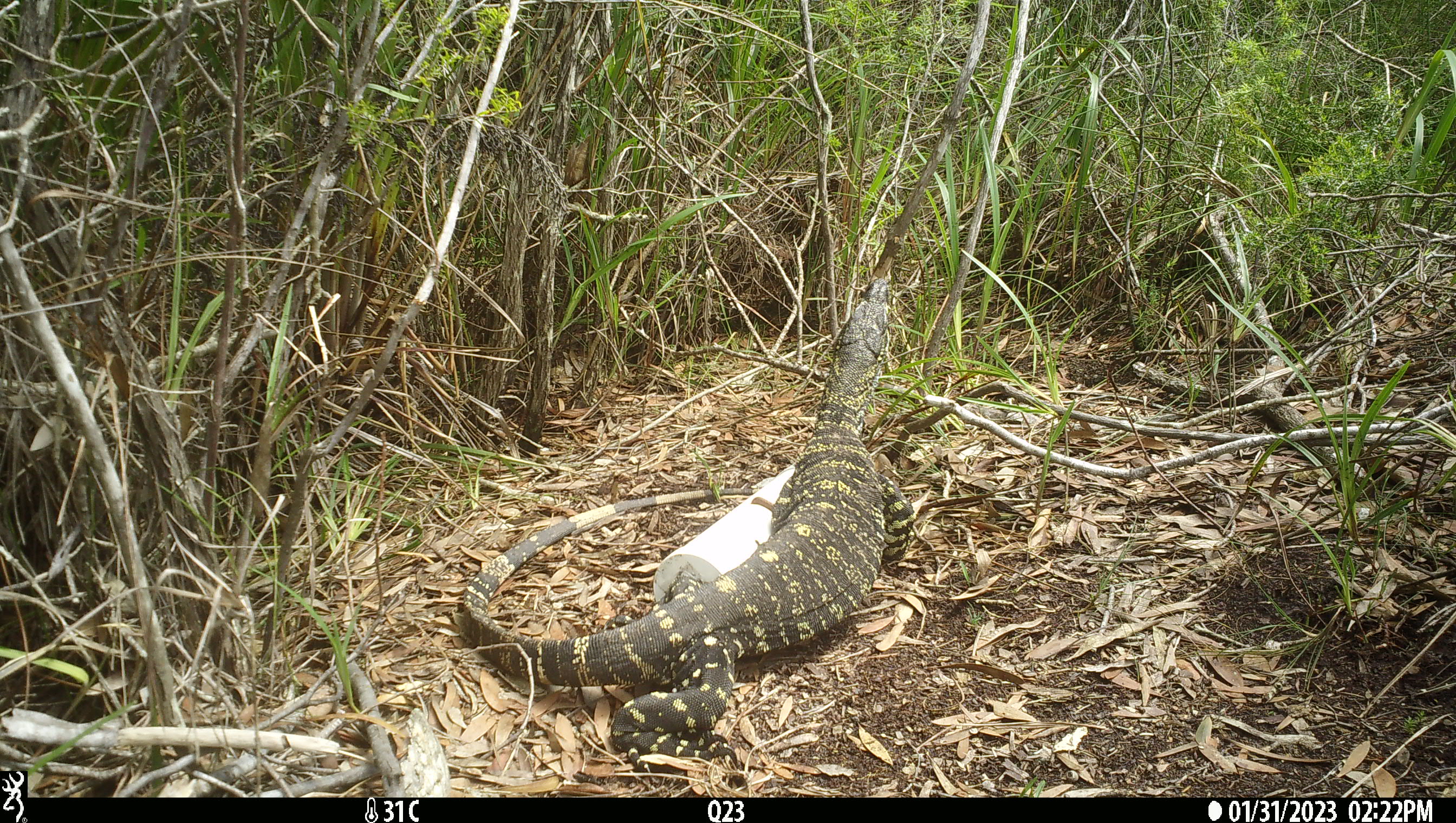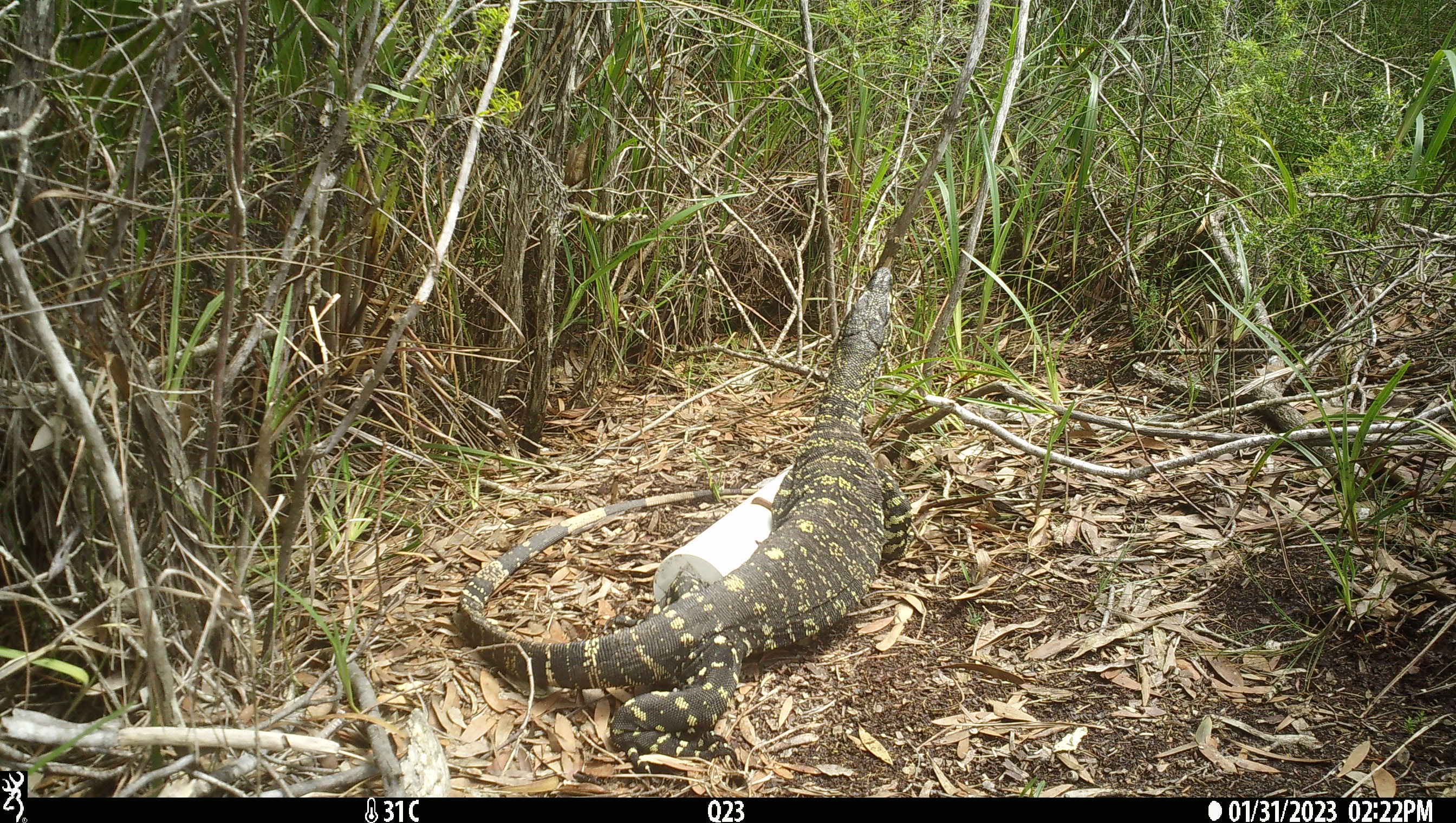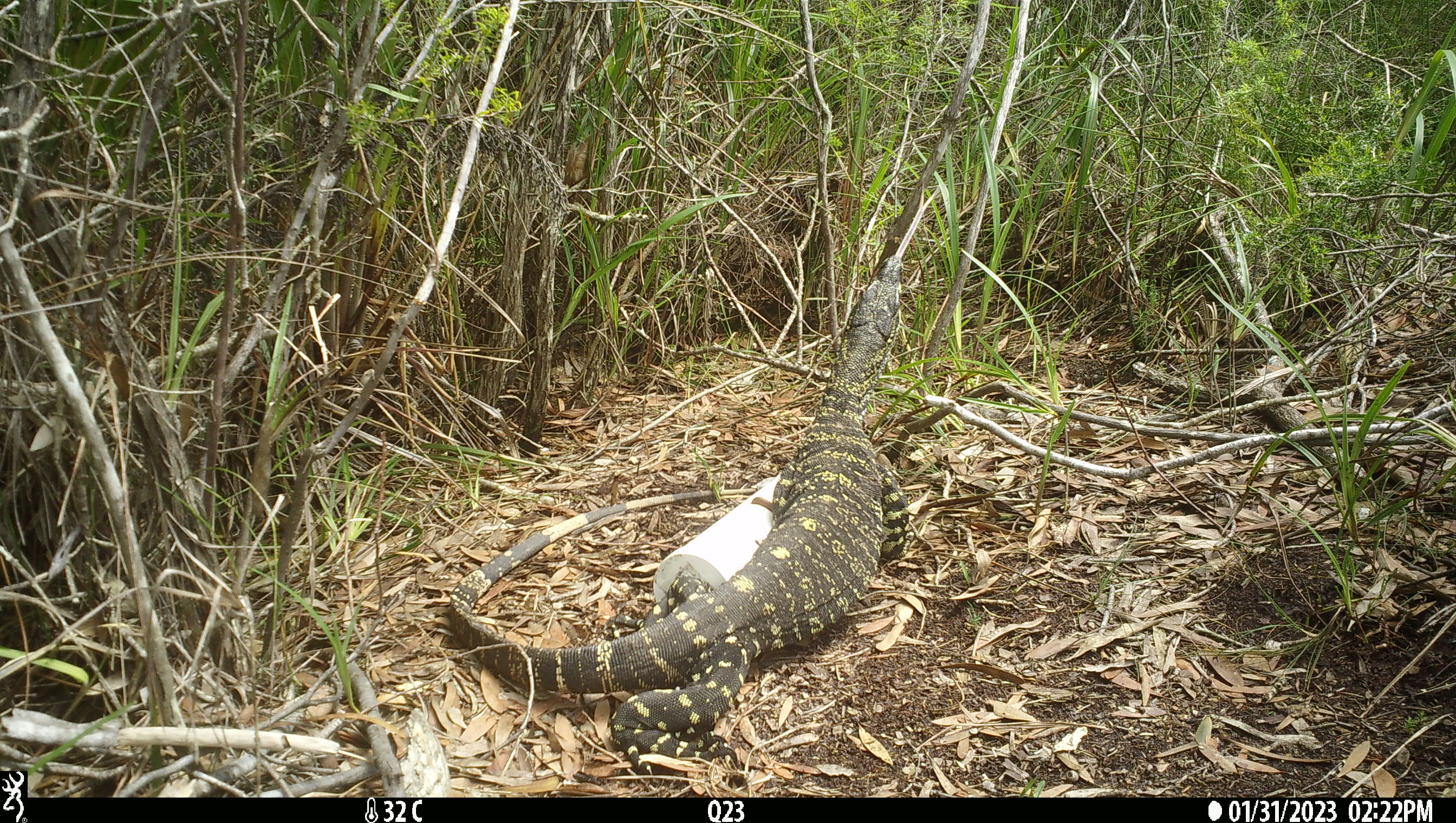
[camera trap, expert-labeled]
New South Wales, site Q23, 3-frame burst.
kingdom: Animalia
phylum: Chordata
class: Reptilia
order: Squamata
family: Varanidae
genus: Varanus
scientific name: Varanus varius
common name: lace monitor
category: goanna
Goanna (lace monitor) (Varanus varius).